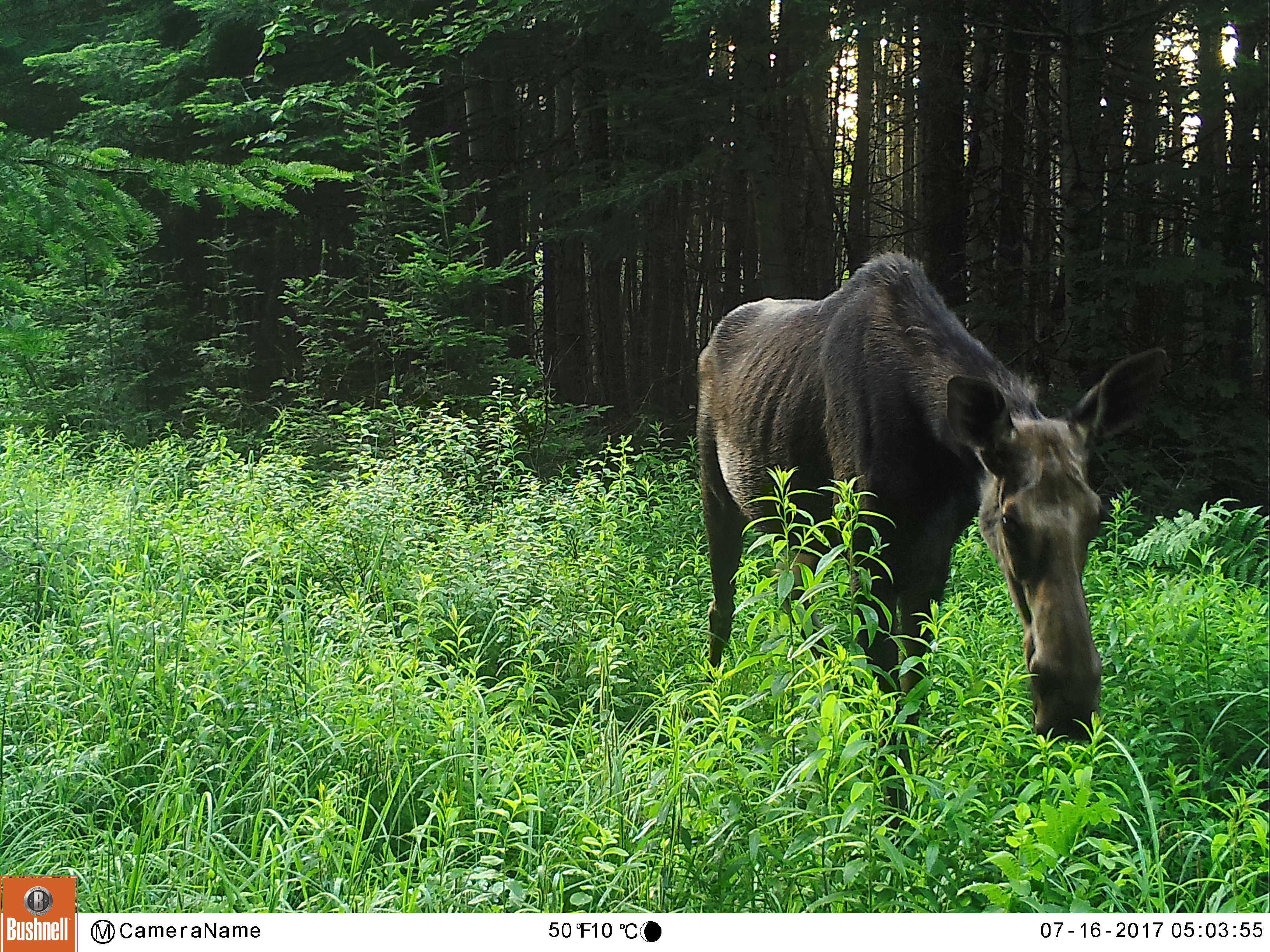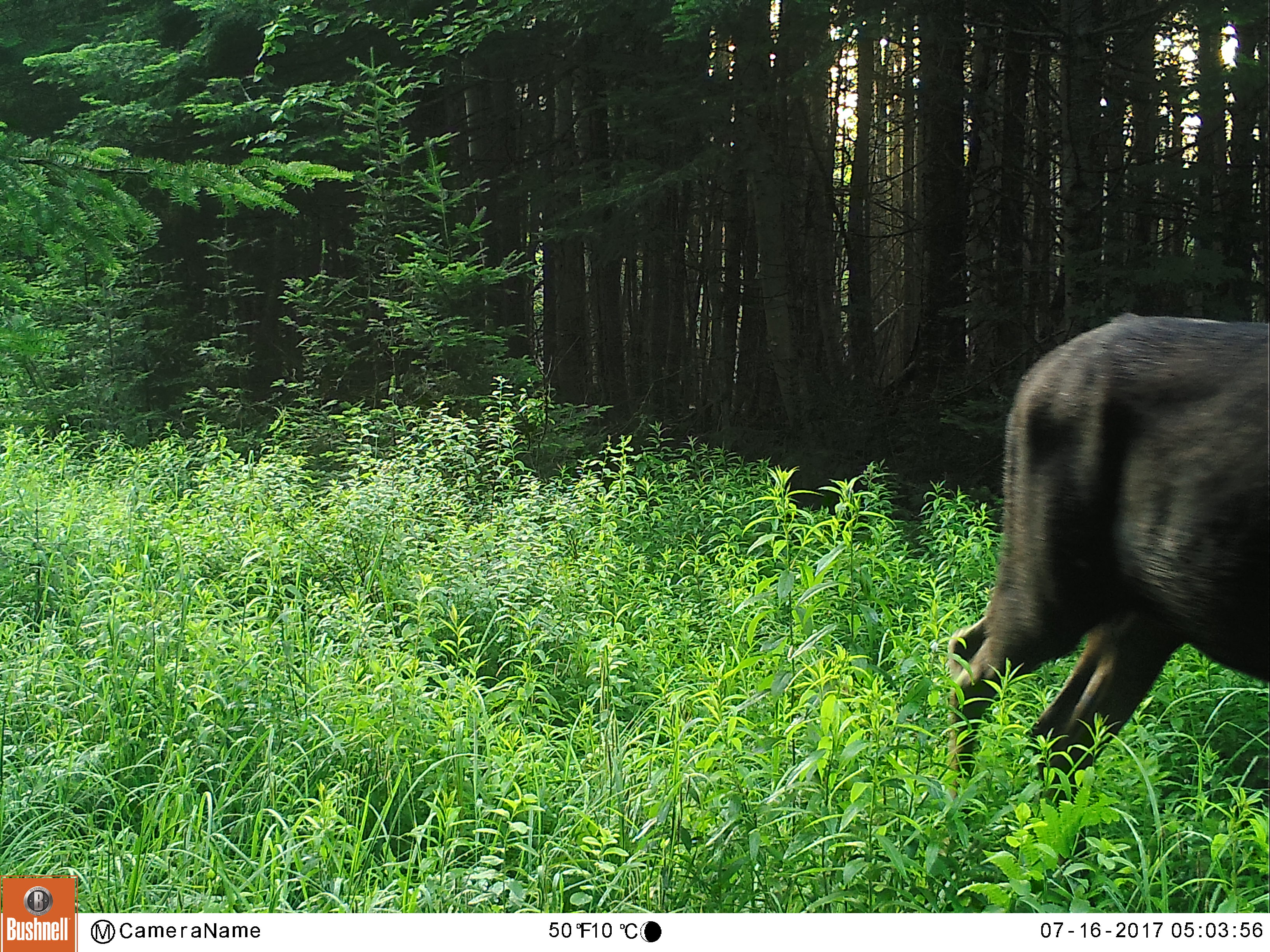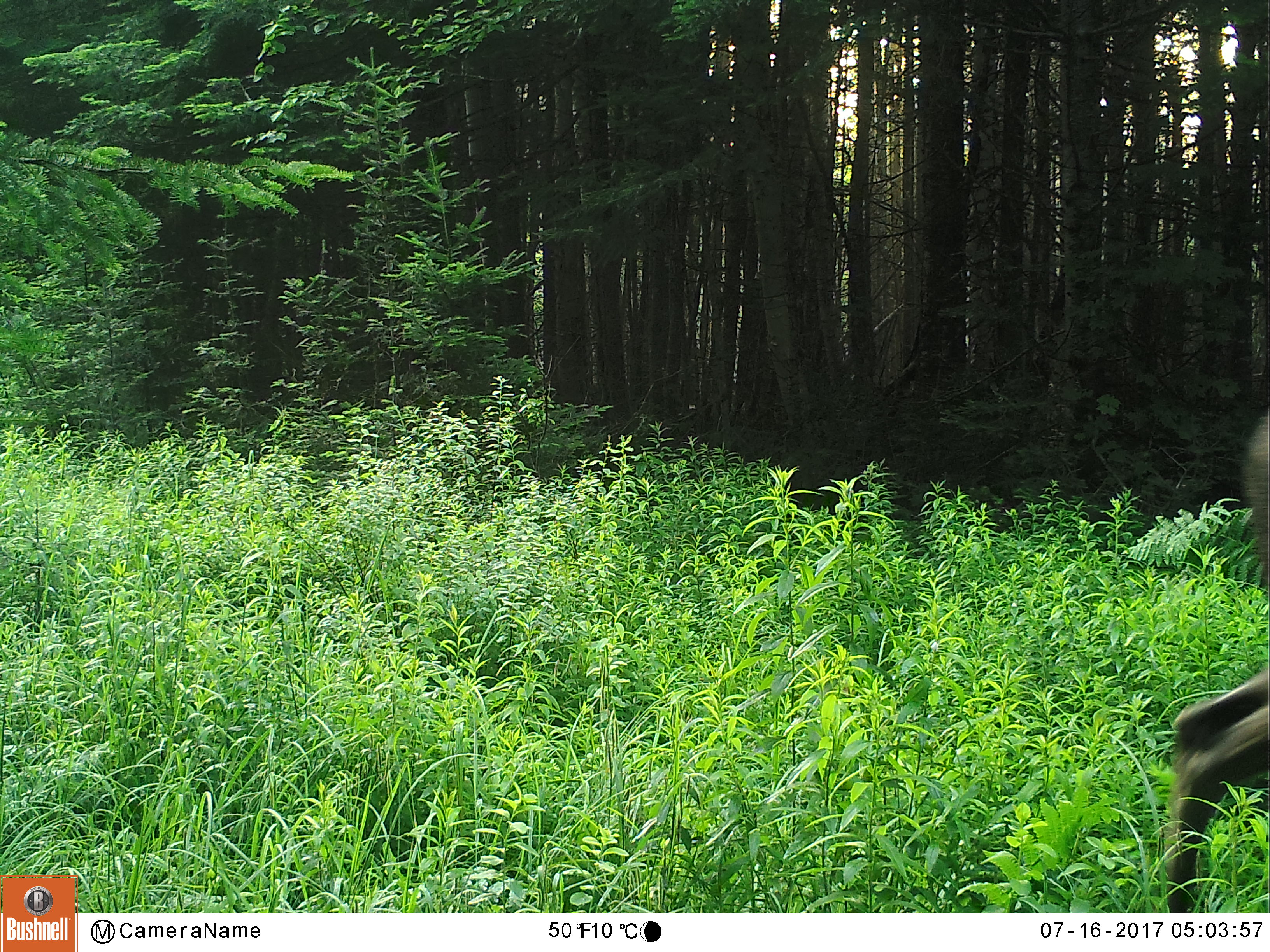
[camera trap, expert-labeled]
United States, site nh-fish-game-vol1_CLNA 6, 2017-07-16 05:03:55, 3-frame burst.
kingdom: Animalia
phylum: Chordata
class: Mammalia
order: Artiodactyla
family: Cervidae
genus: Alces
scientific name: Alces alces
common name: moose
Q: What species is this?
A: Moose (Alces alces).